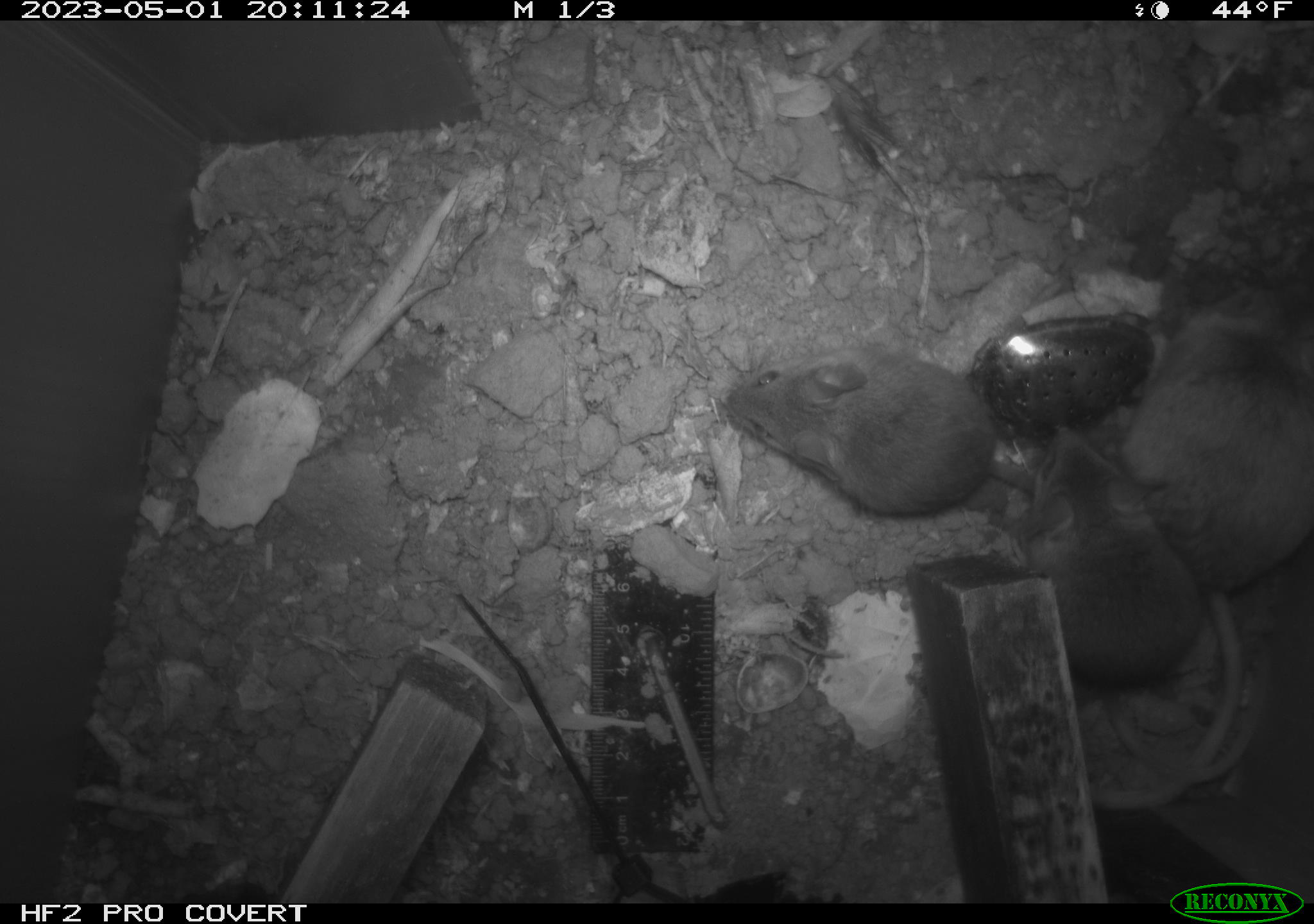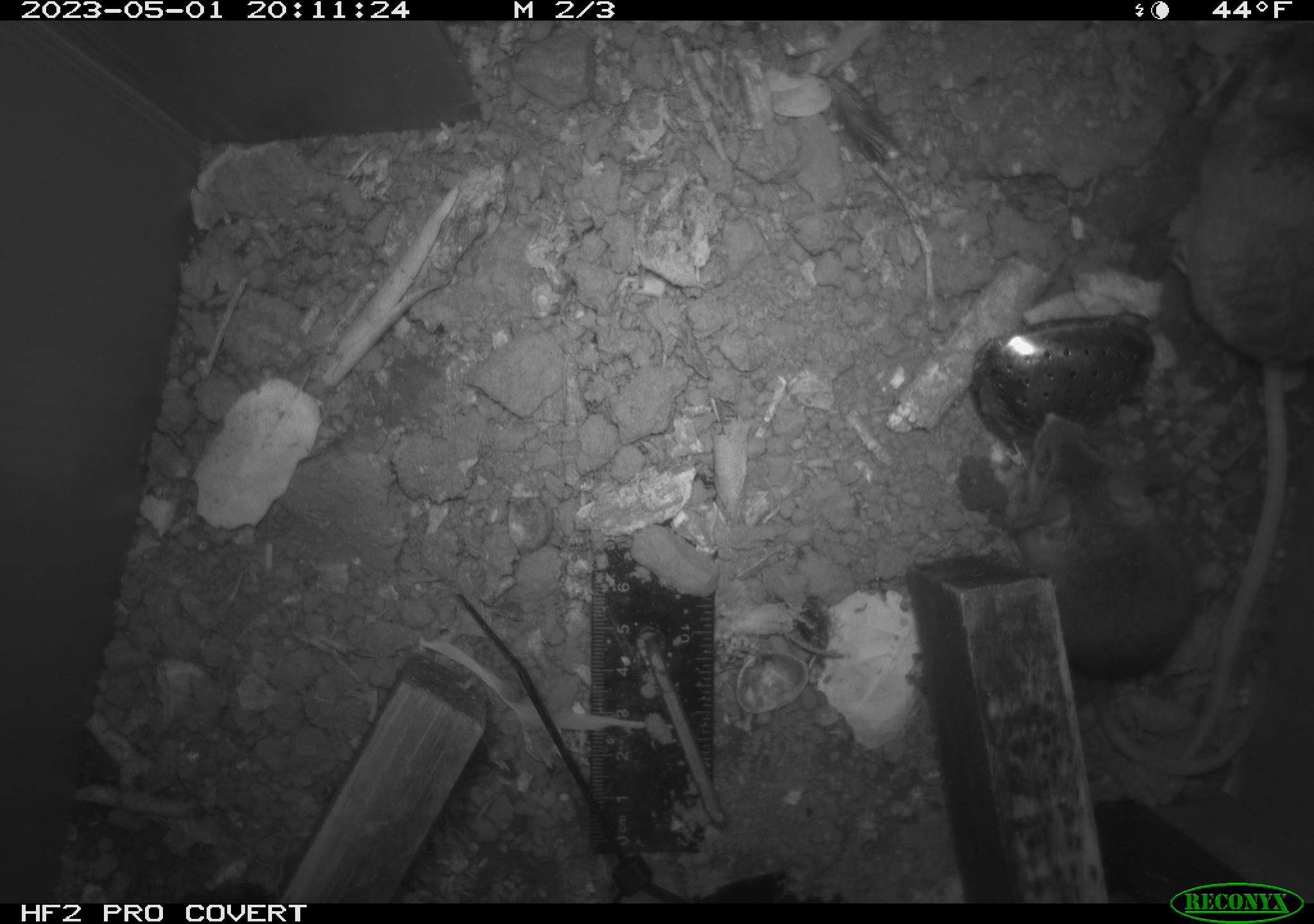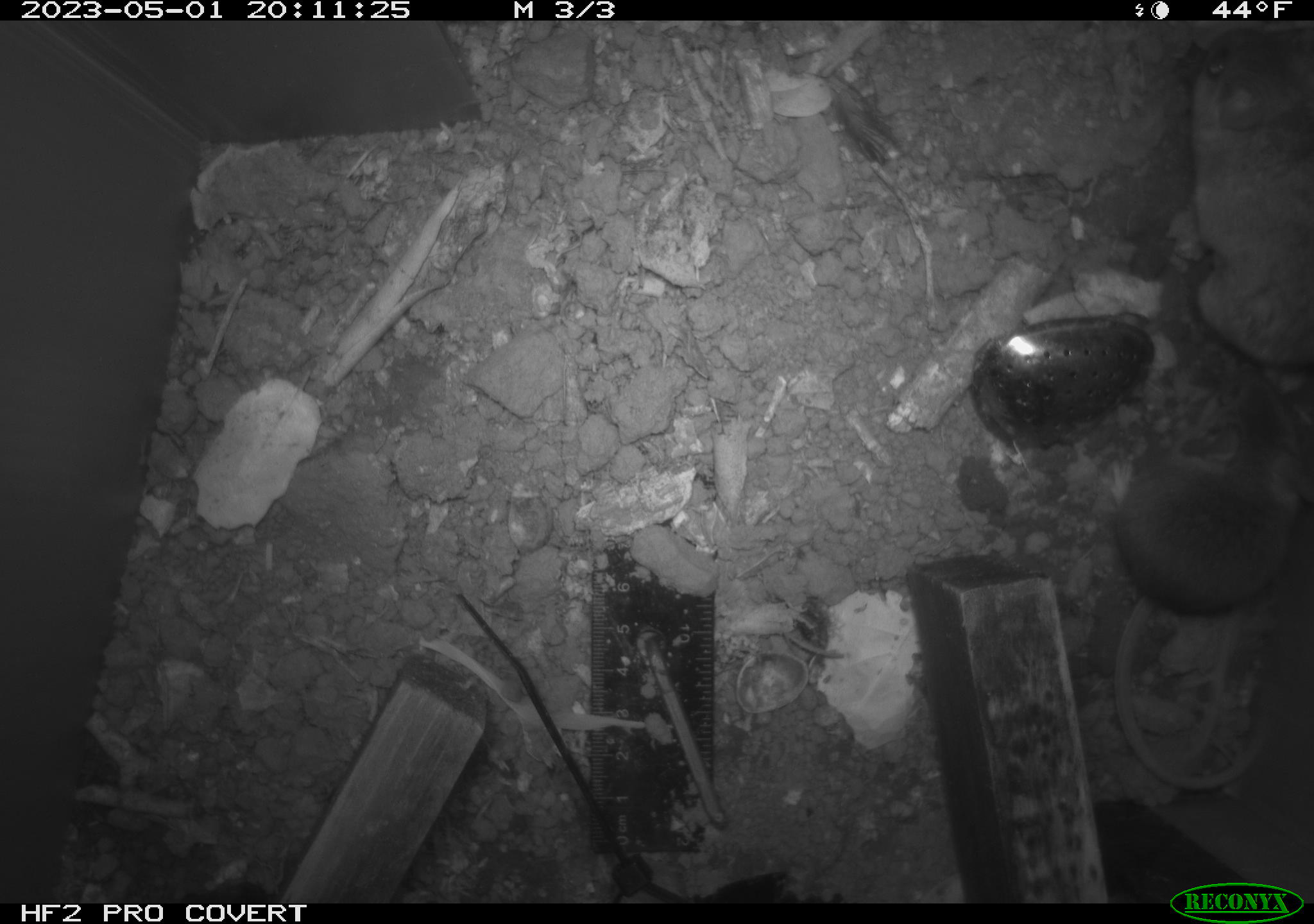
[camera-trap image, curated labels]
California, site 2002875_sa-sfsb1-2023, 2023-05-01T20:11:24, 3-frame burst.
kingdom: Animalia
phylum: Chordata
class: Mammalia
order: Rodentia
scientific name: Rodentia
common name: mouse species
Mouse species (Rodentia).